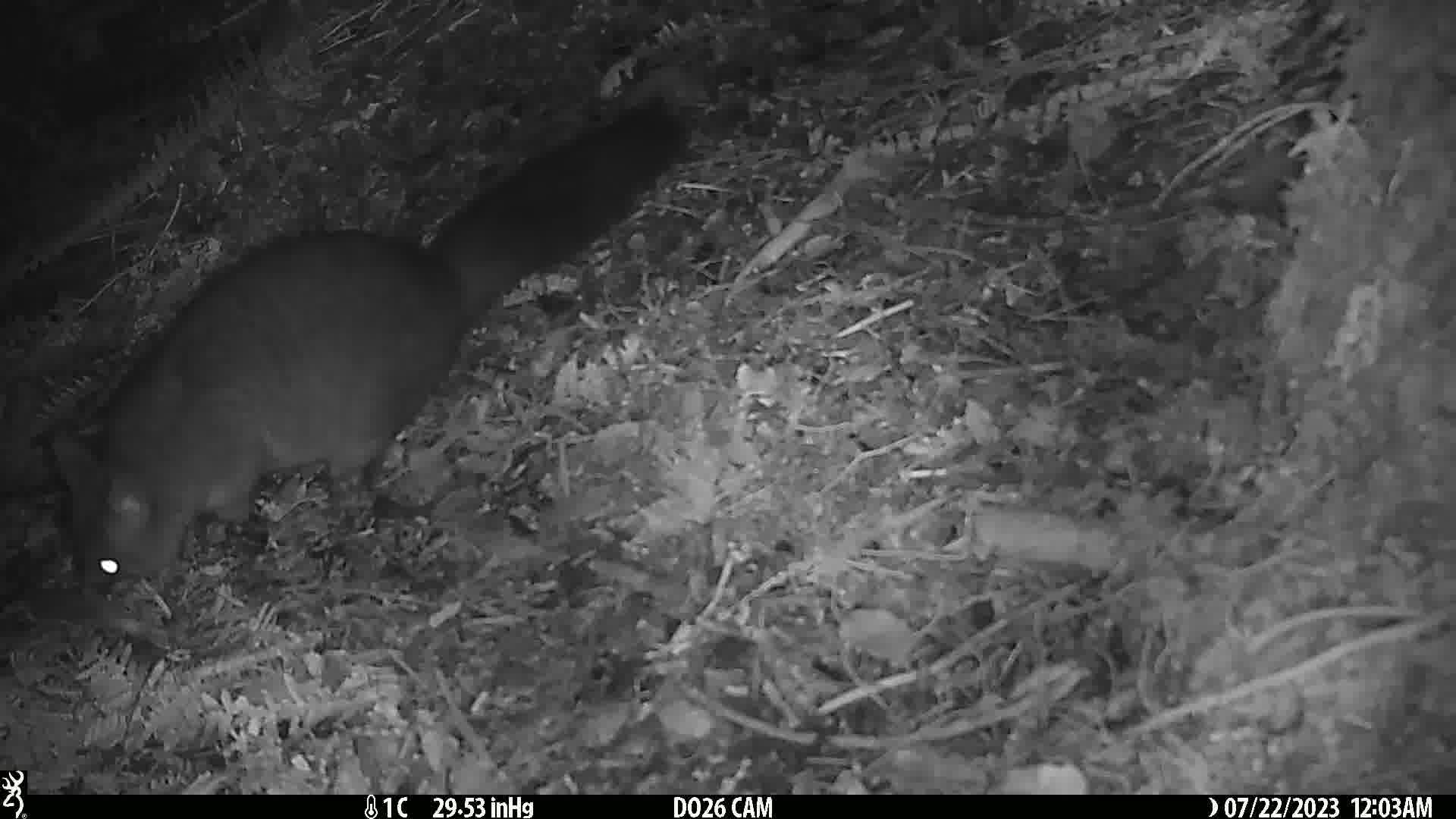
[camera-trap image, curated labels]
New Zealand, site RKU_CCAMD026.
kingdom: Animalia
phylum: Chordata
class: Mammalia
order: Diprotodontia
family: Phalangeridae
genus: Trichosurus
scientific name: Trichosurus vulpecula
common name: common brushtail possum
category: possum